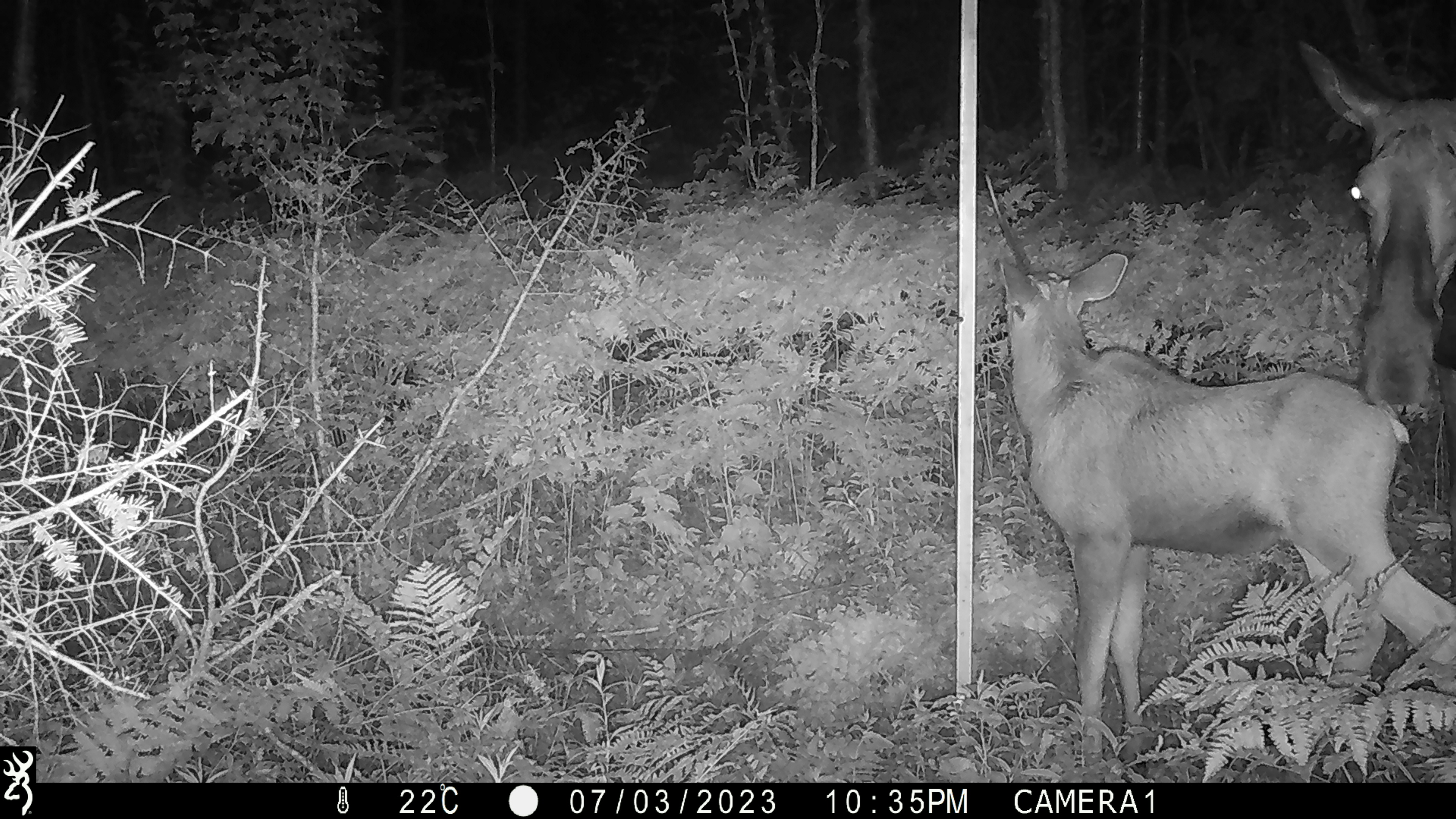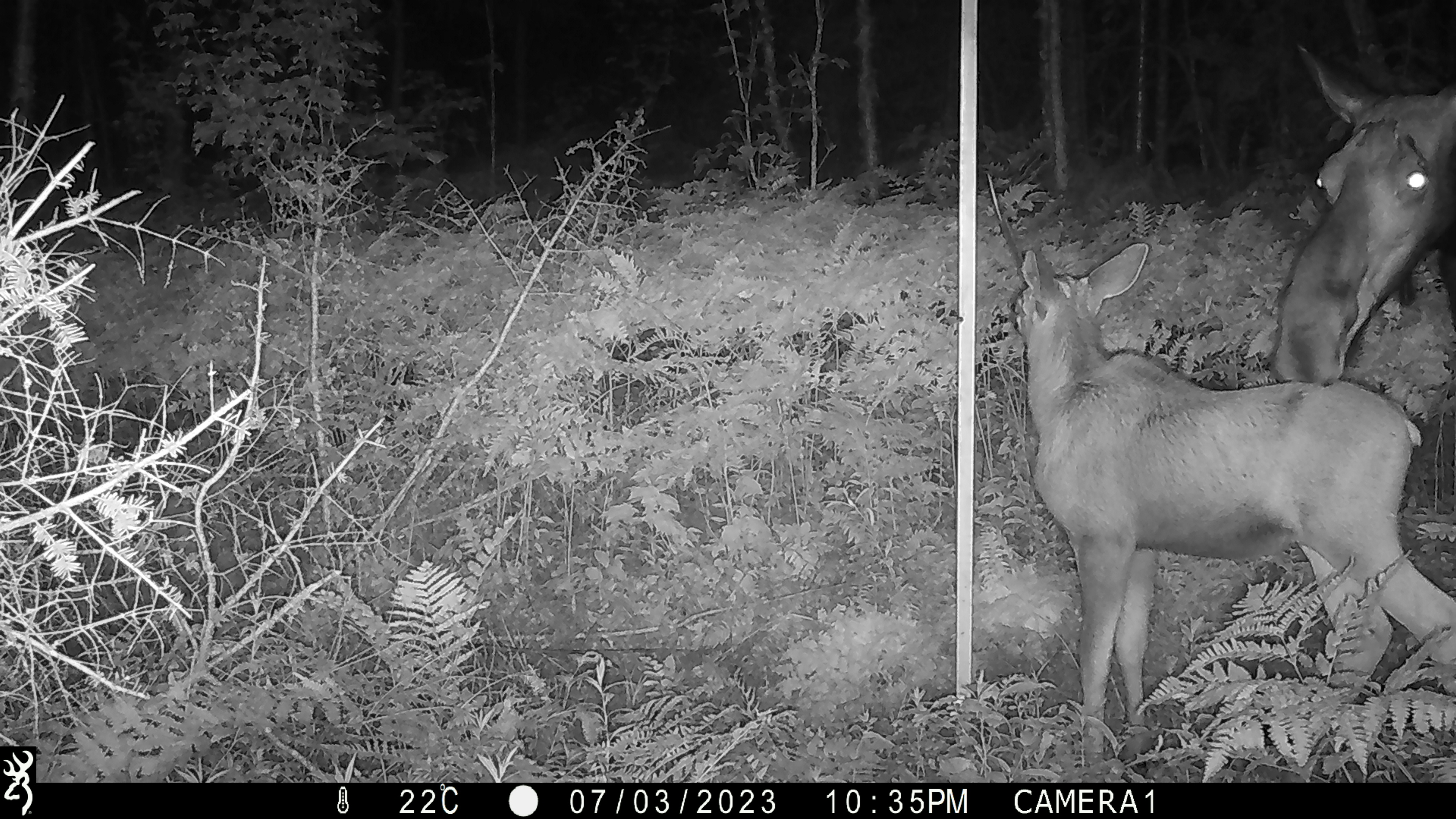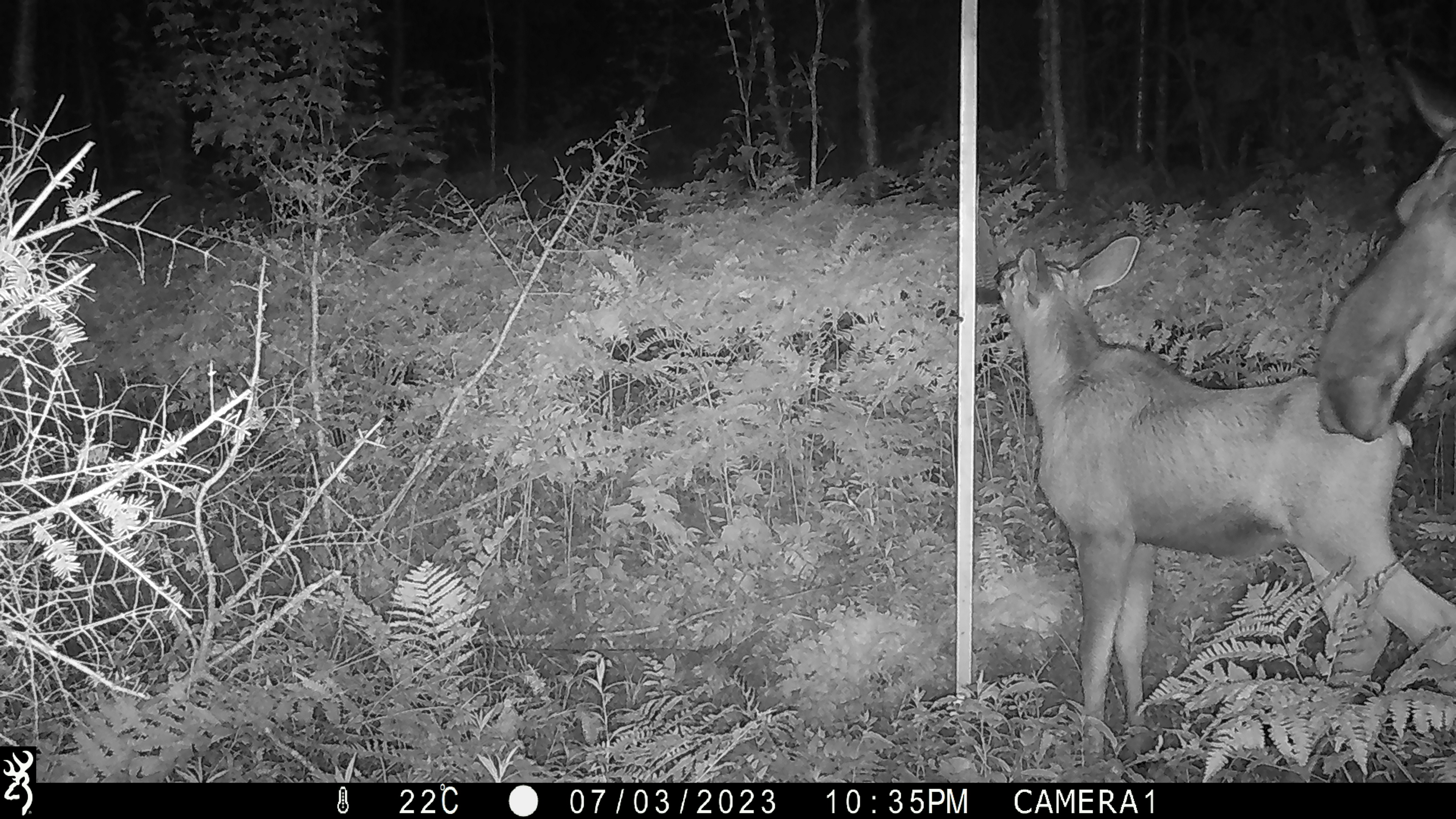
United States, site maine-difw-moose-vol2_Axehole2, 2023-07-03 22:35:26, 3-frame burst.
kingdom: Animalia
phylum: Chordata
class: Mammalia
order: Artiodactyla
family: Cervidae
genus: Alces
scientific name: Alces alces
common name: moose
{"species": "moose (Alces alces)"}